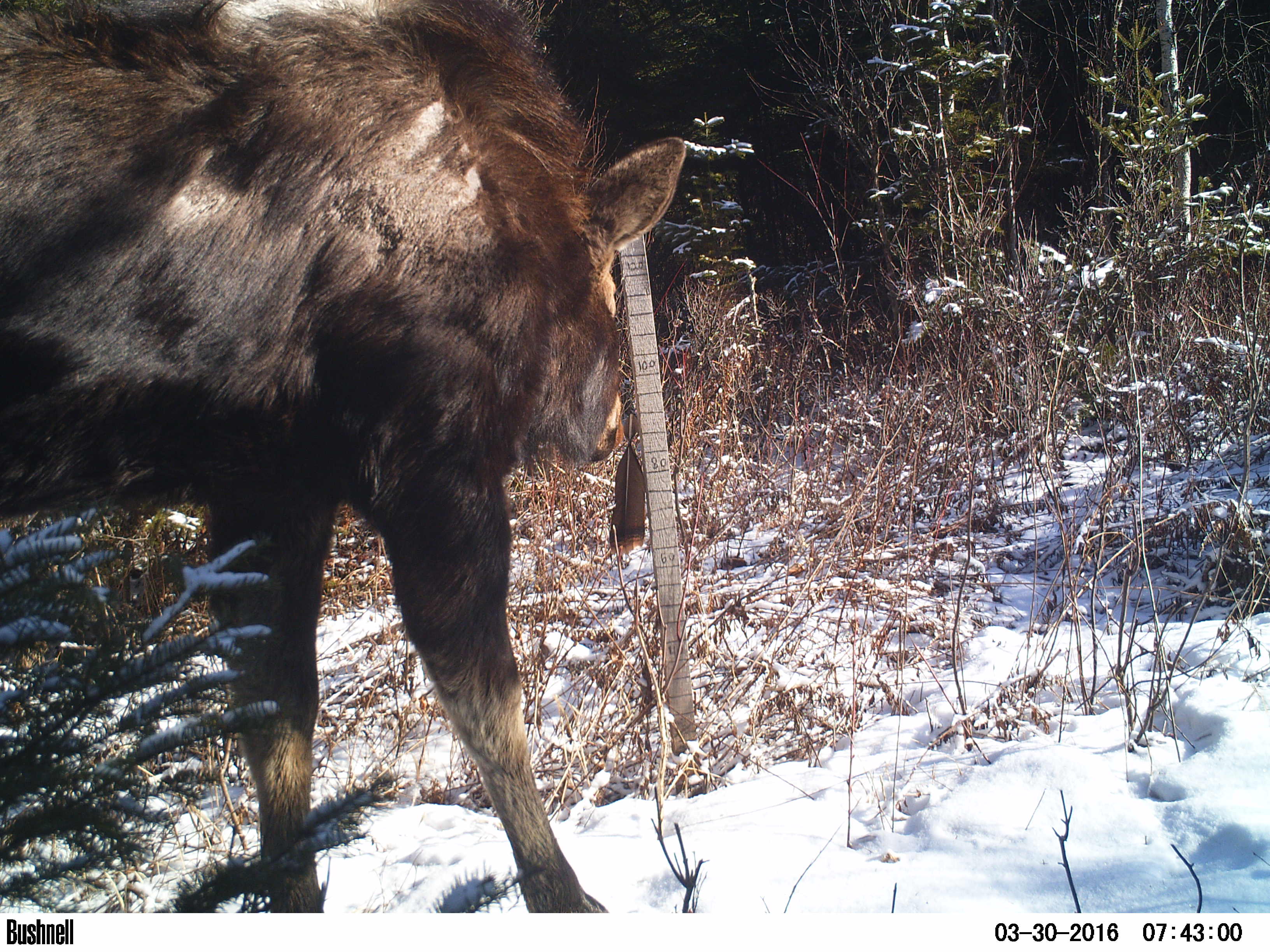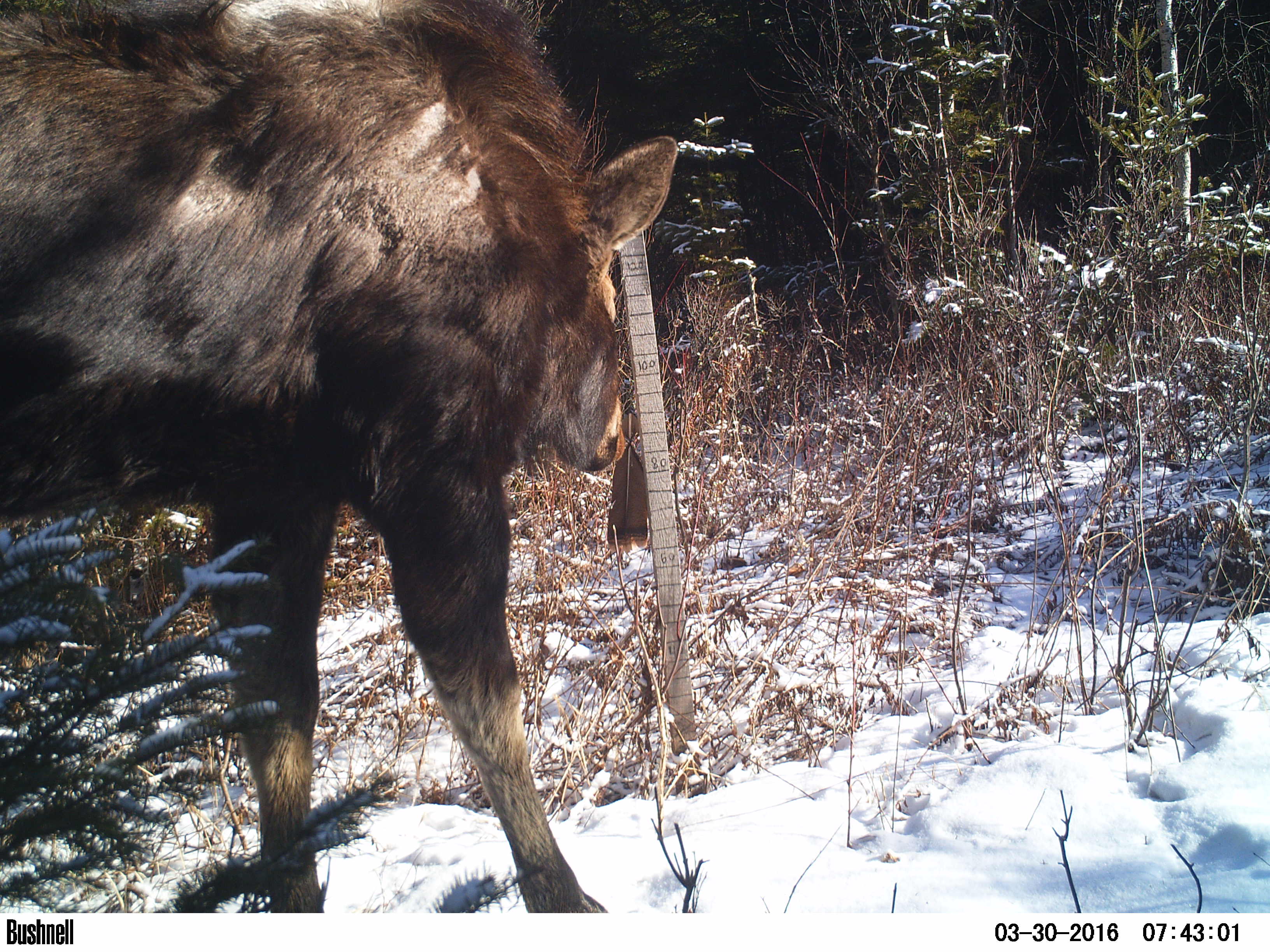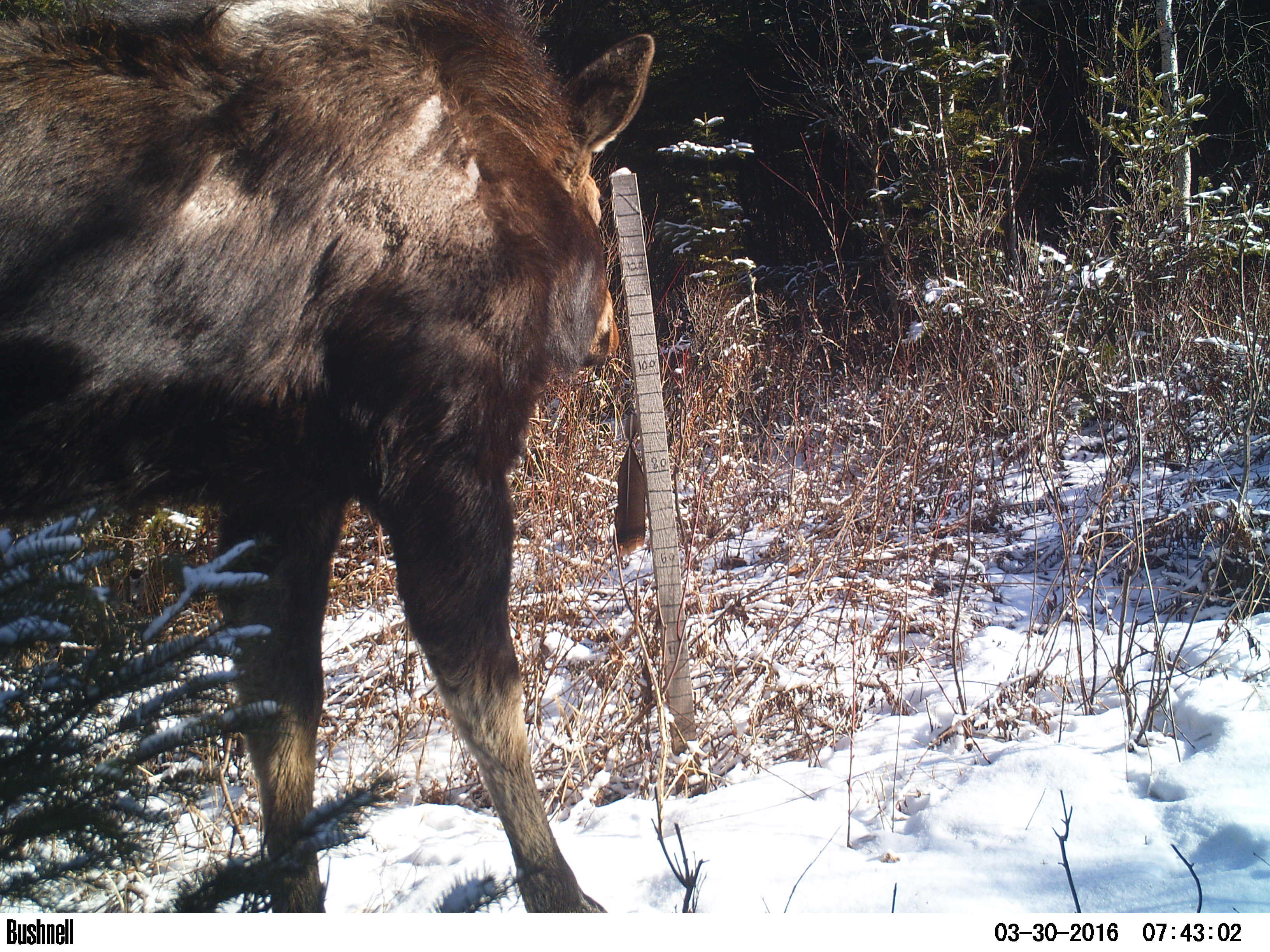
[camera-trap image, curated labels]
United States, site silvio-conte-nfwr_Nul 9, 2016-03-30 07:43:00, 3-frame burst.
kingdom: Animalia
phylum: Chordata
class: Mammalia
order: Artiodactyla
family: Cervidae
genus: Alces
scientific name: Alces alces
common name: moose